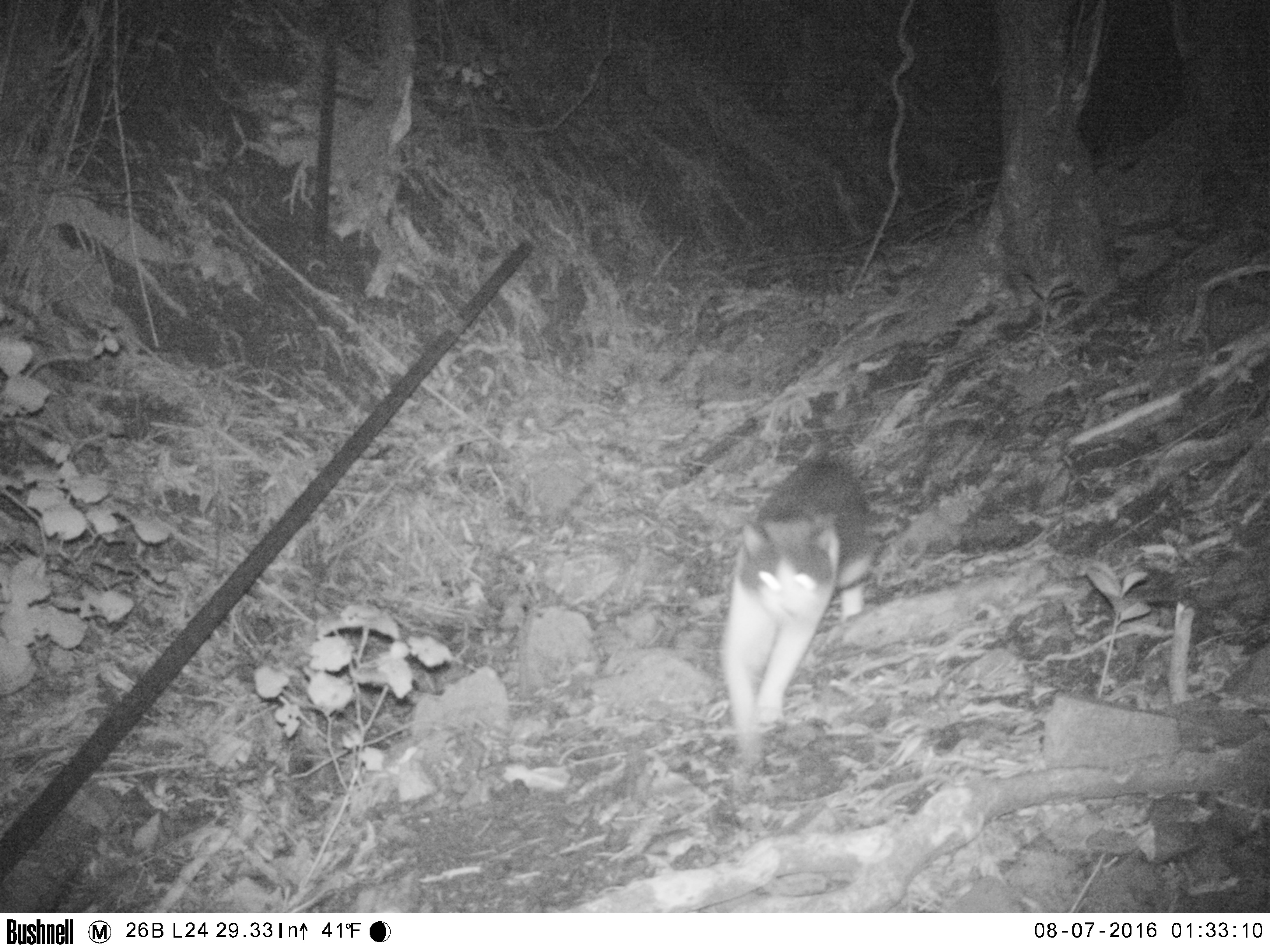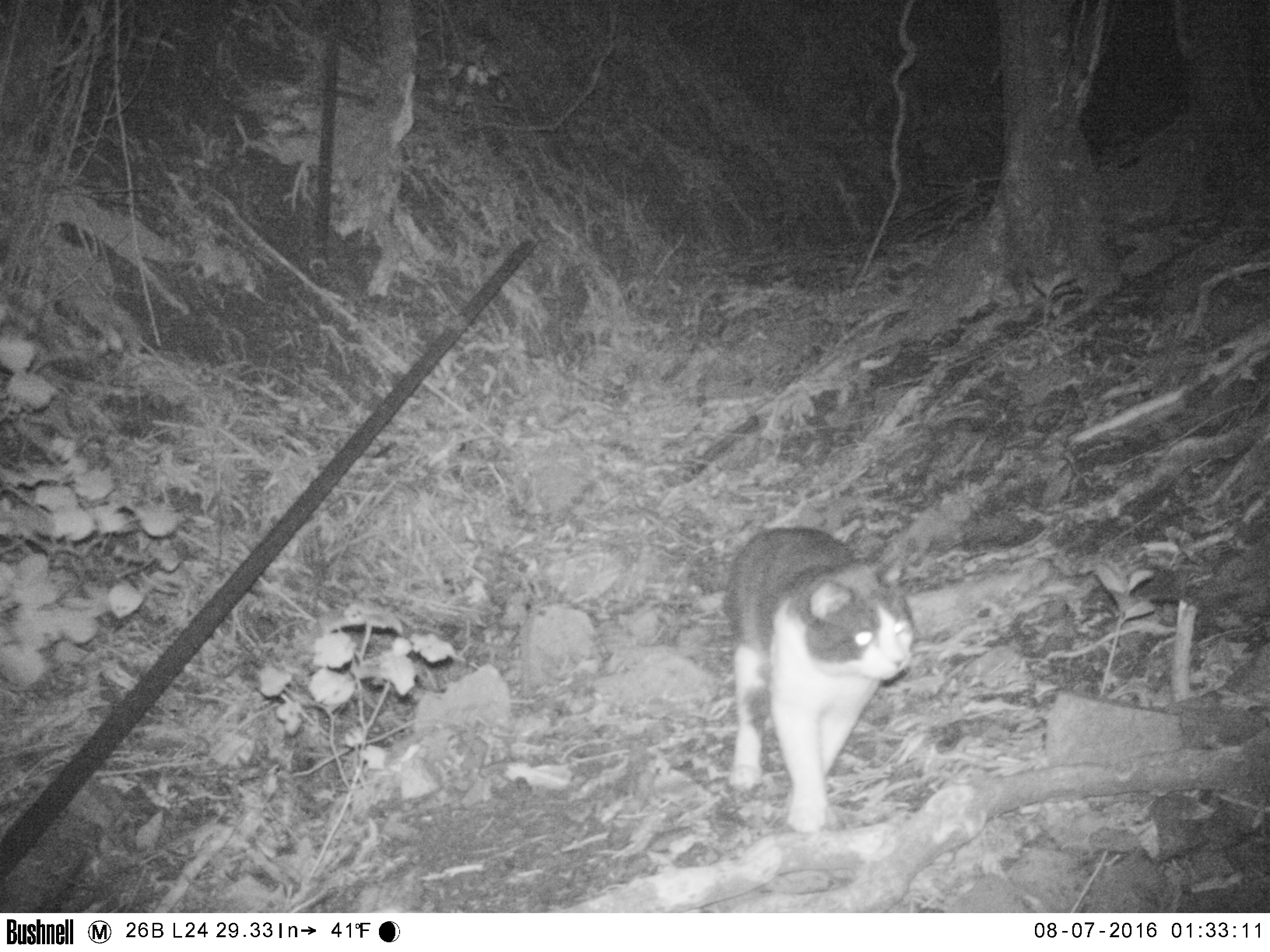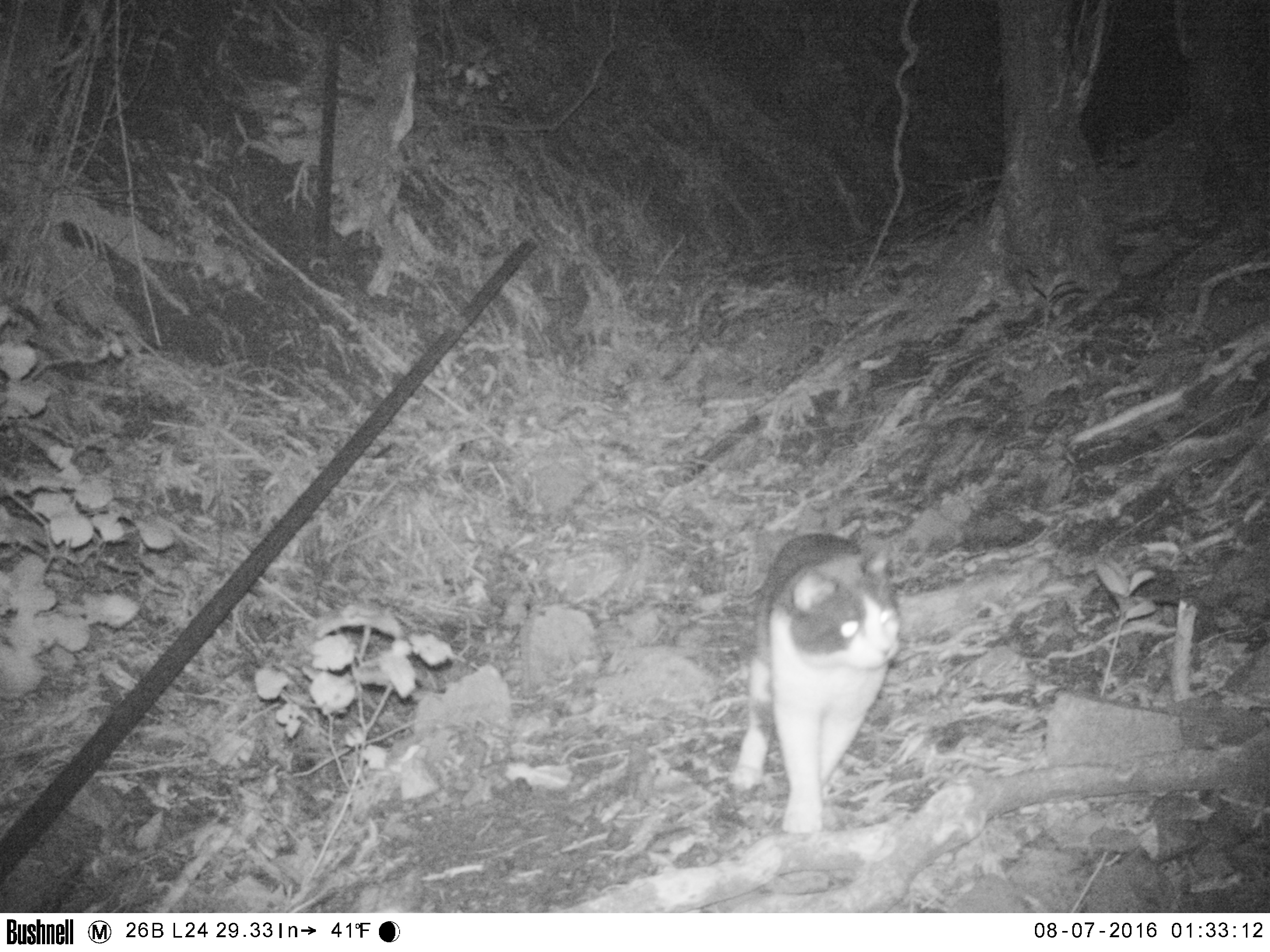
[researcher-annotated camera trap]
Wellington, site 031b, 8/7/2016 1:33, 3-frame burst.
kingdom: Animalia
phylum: Chordata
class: Mammalia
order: Carnivora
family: Felidae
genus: Felis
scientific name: Felis catus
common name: cat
Cat (Felis catus).